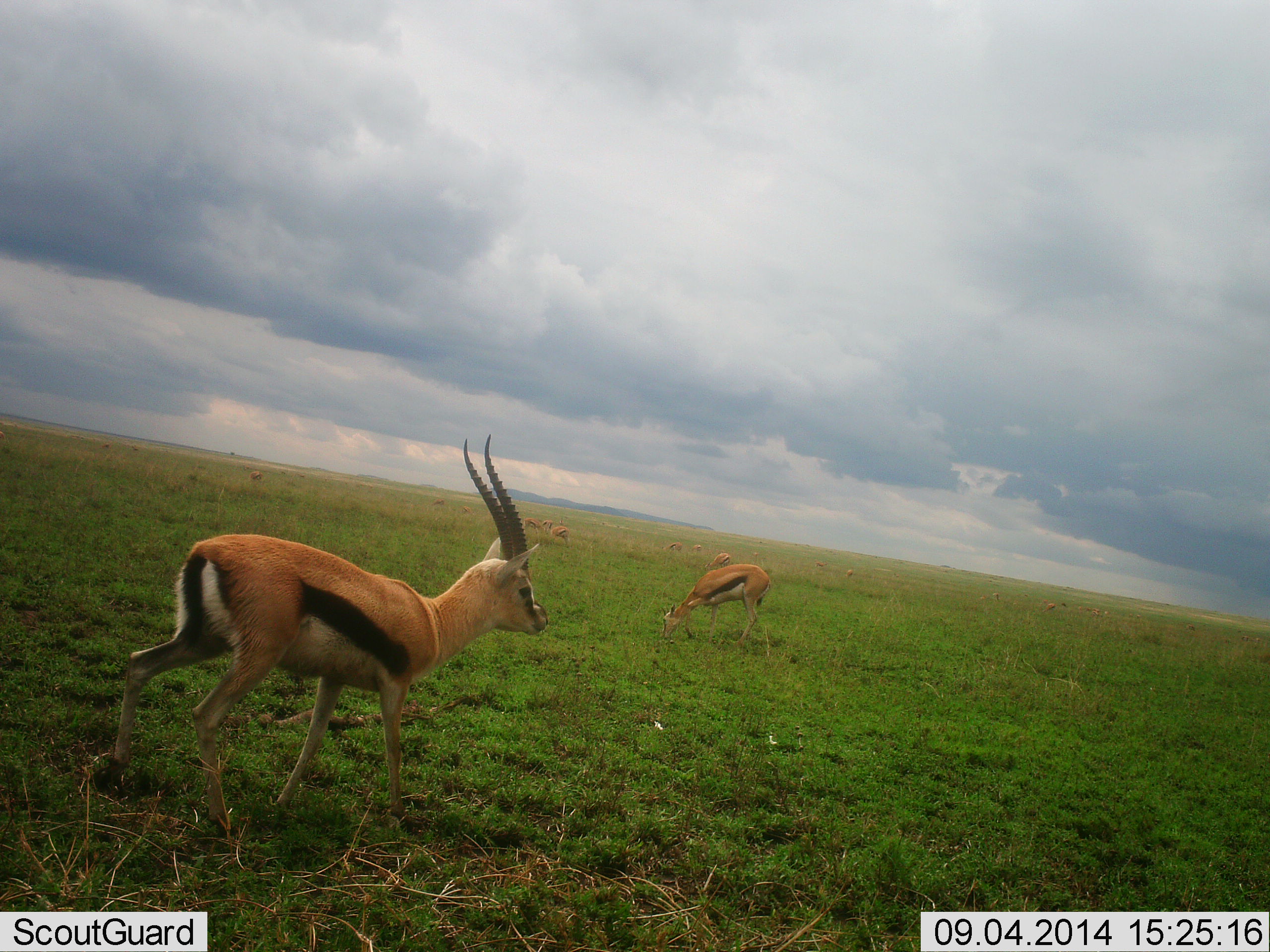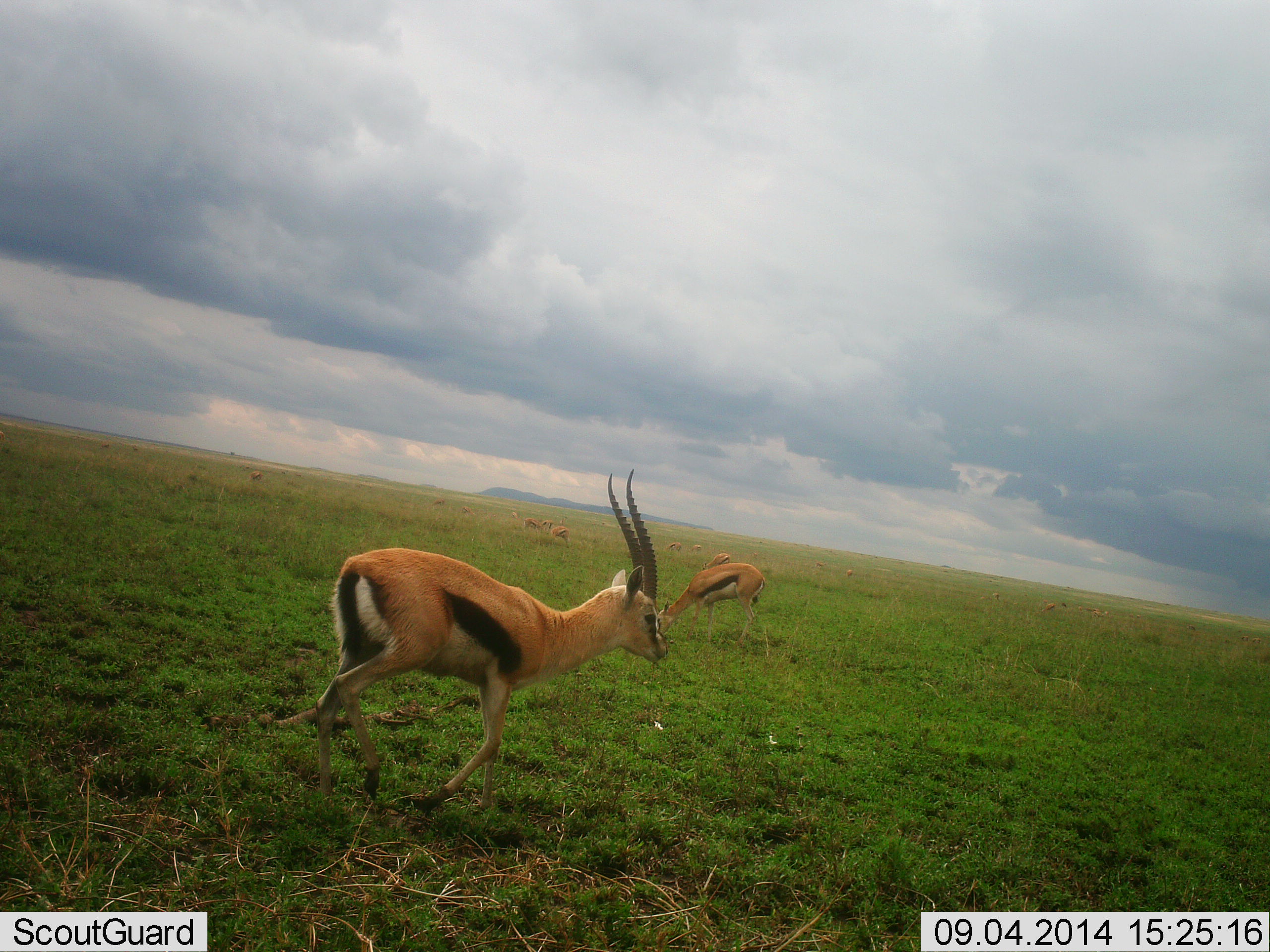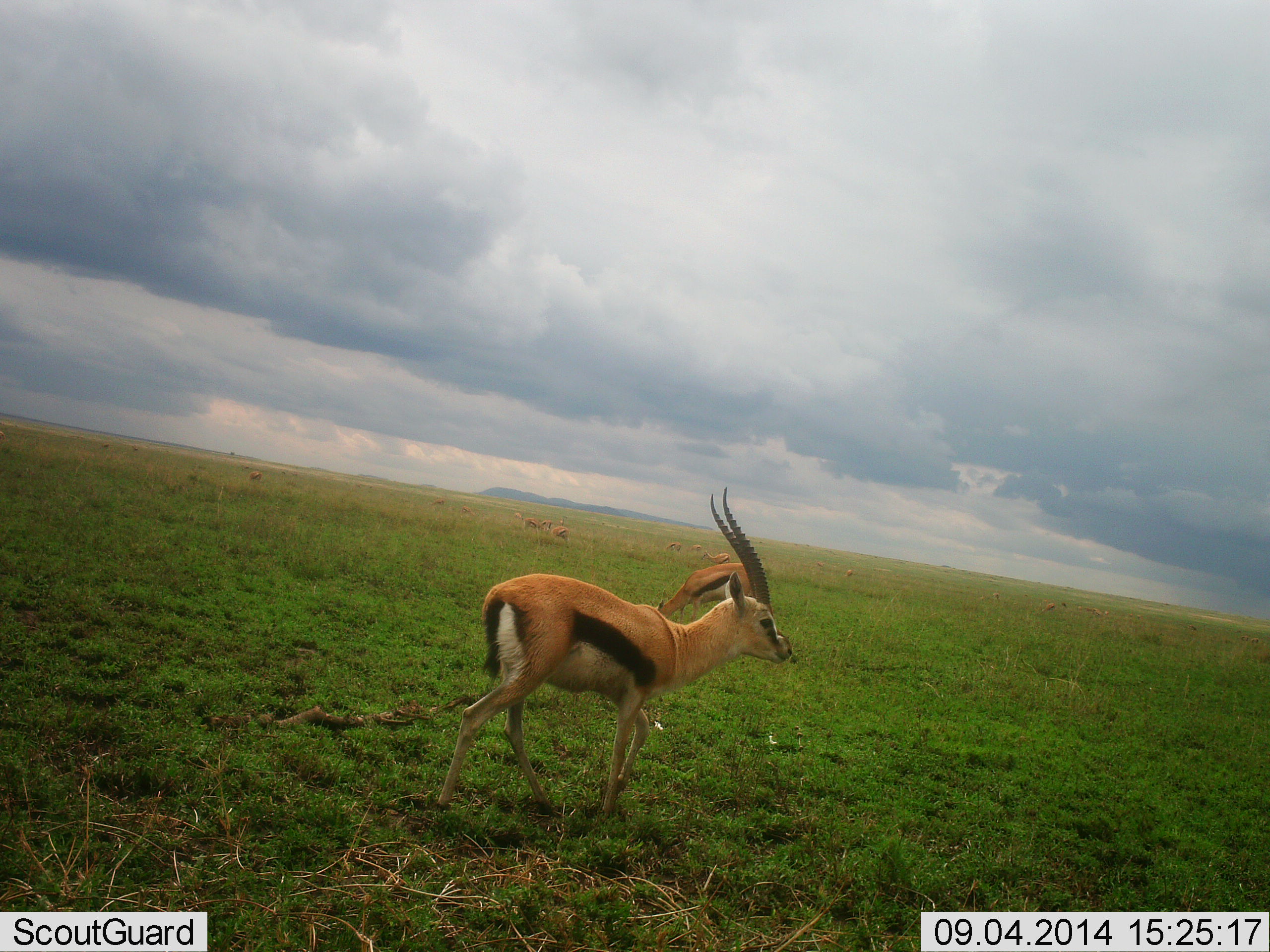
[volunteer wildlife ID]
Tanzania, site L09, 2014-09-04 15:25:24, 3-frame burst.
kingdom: Animalia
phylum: Chordata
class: Mammalia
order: Artiodactyla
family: Bovidae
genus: Eudorcas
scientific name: Eudorcas thomsonii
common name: thomson's gazelle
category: gazellethomsons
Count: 7.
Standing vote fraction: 40%.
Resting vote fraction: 0%.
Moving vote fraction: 90%.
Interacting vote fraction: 0%.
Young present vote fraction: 0%.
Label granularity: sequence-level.